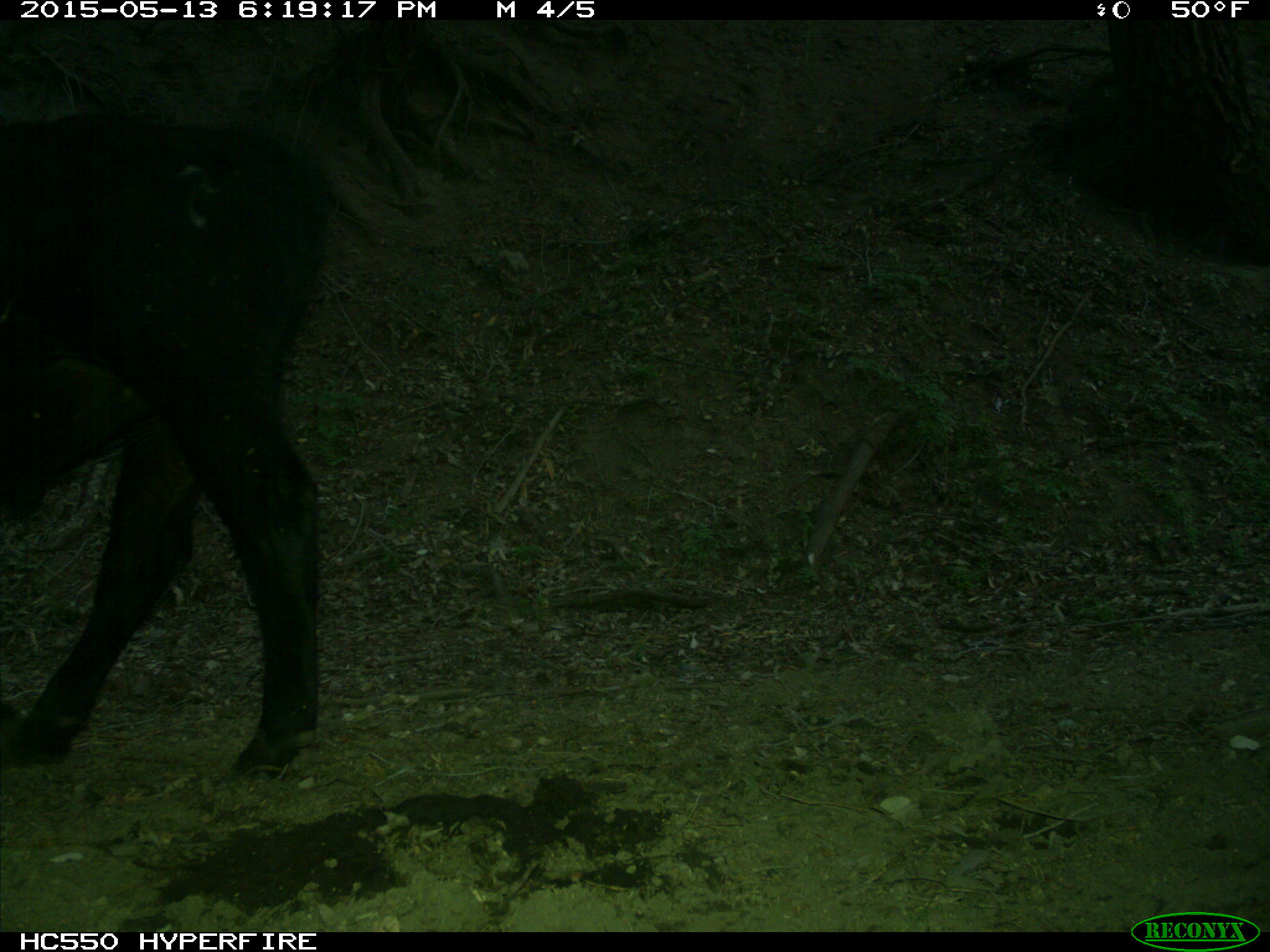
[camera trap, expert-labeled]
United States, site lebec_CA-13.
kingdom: Animalia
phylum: Chordata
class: Mammalia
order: Artiodactyla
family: Bovidae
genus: Bos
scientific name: Bos taurus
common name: domestic cow